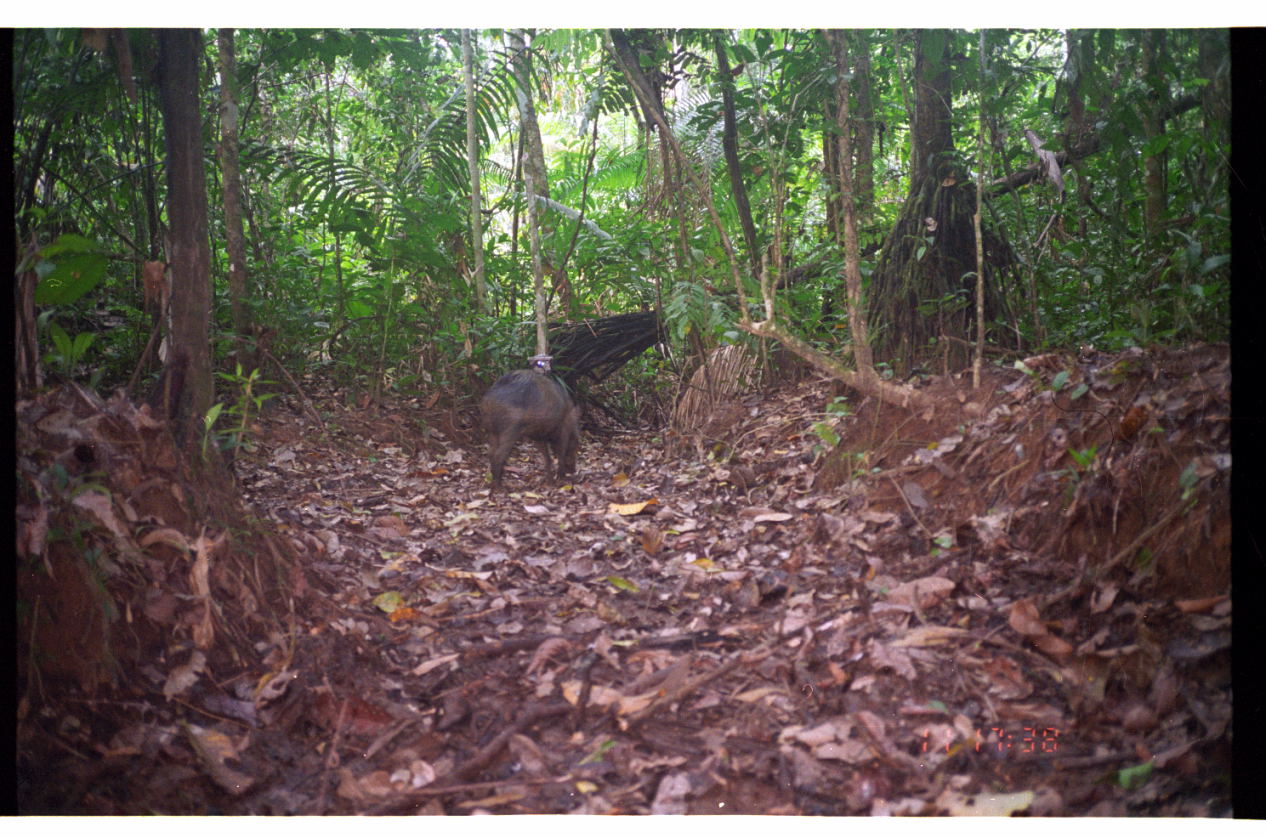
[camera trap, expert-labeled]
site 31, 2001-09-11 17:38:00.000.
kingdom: Animalia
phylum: Chordata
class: Mammalia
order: Artiodactyla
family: Tayassuidae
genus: Tayassu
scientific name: Tayassu pecari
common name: white-lipped peccary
Tayassu pecari (white-lipped peccary).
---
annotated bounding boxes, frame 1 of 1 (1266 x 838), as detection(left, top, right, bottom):
tayassu pecari: detection(471, 364, 584, 495)